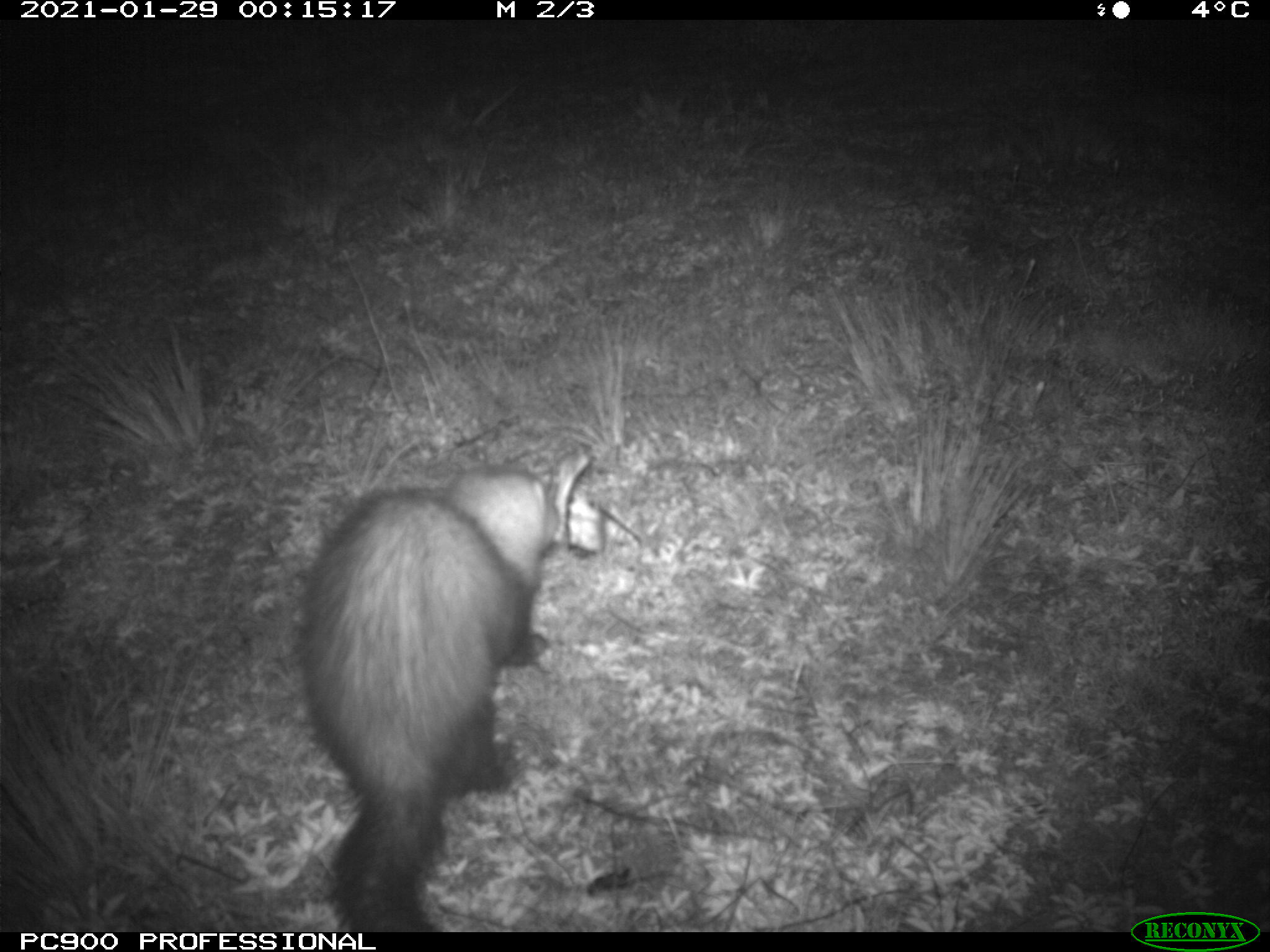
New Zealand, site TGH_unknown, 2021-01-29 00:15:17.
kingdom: Animalia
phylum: Chordata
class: Mammalia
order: Carnivora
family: Mustelidae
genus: Mustela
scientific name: Mustela furo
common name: ferret